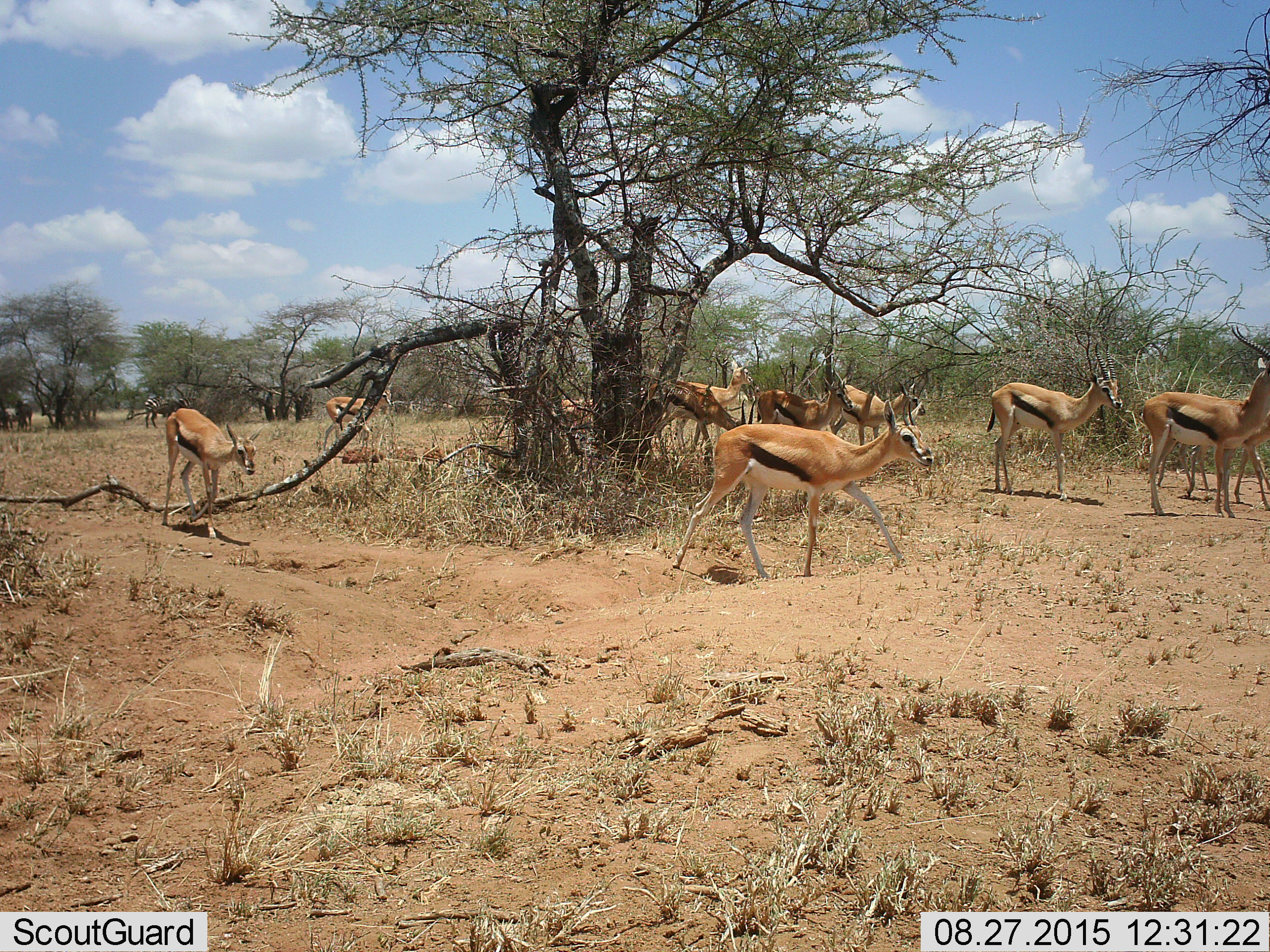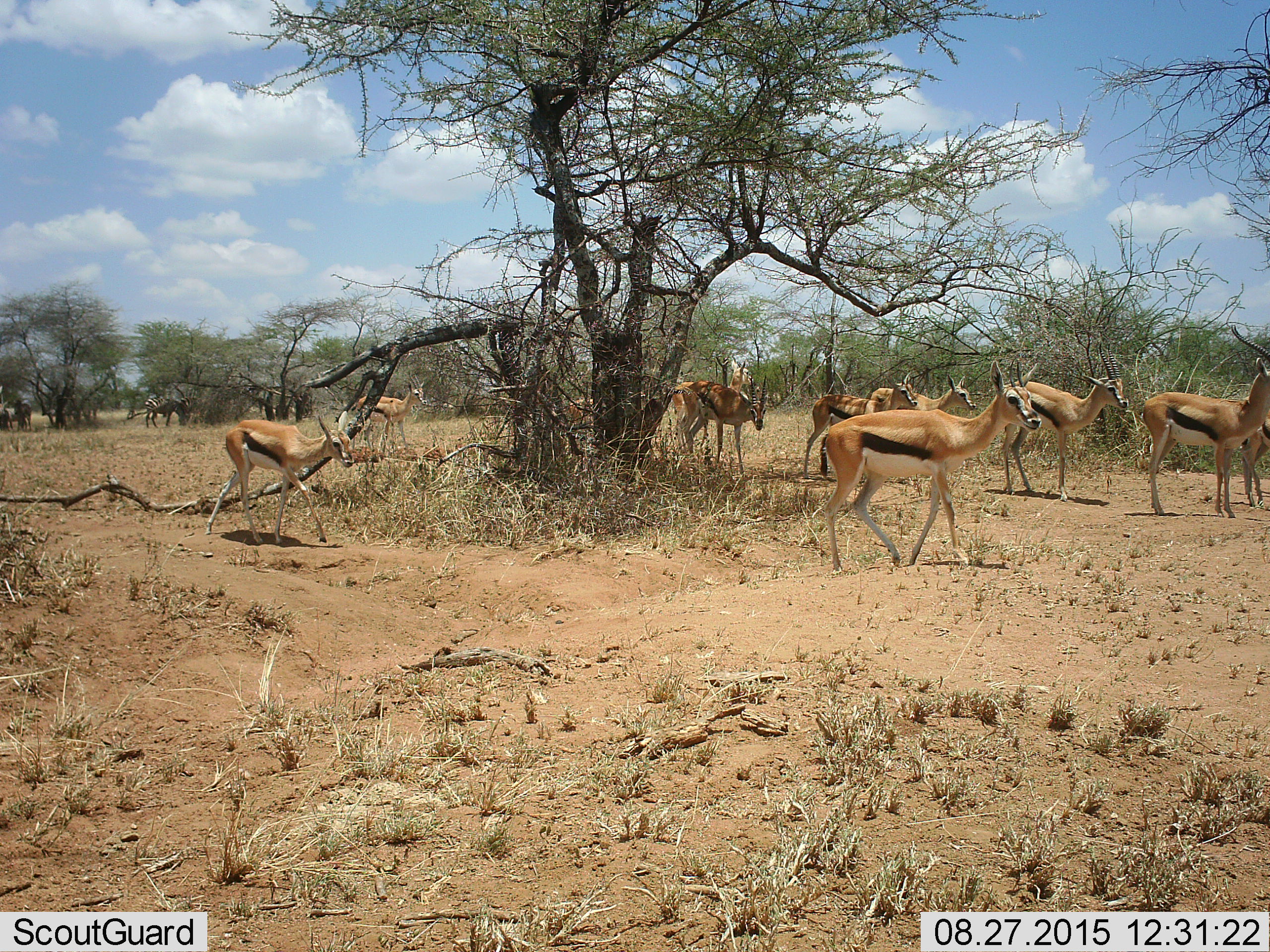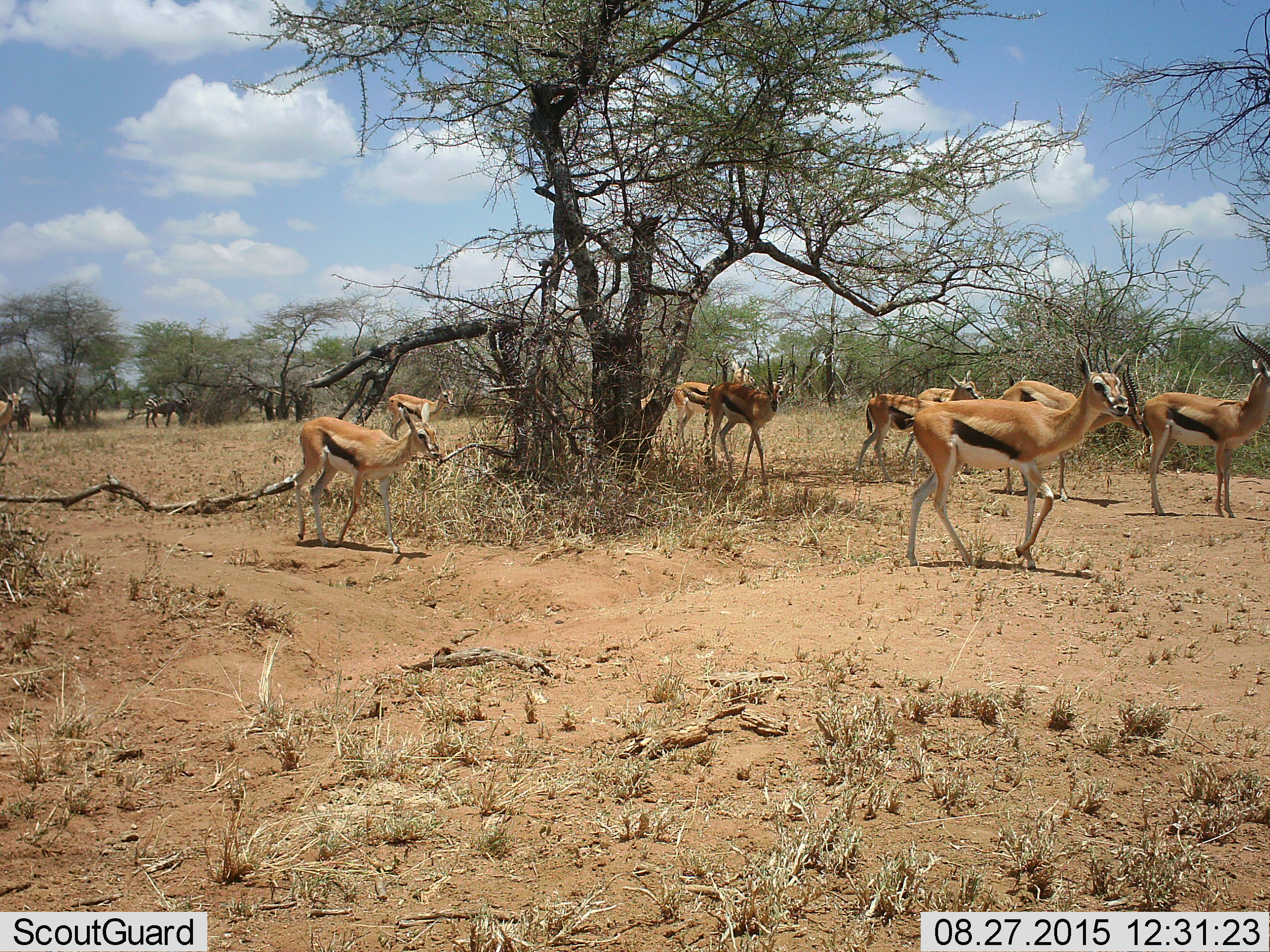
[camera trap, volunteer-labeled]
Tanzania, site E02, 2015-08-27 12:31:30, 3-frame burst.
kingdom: Animalia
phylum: Chordata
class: Mammalia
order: Artiodactyla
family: Bovidae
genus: Eudorcas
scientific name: Eudorcas thomsonii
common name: thomson's gazelle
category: gazellethomsons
Gazellethomsons (thomson's gazelle) (Eudorcas thomsonii), count 11-50. Behavior (volunteer vote fractions): standing 64%, resting 0%, moving 100%, interacting 0%. Young present (vote fraction): 29%. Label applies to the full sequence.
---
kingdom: Animalia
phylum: Chordata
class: Mammalia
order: Perissodactyla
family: Equidae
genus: Equus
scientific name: Equus quagga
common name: plains zebra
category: zebra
Zebra (plains zebra) (Equus quagga), count 3. Behavior (volunteer vote fractions): standing 89%, resting 0%, moving 22%, interacting 0%. Young present (vote fraction): 0%. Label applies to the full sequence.